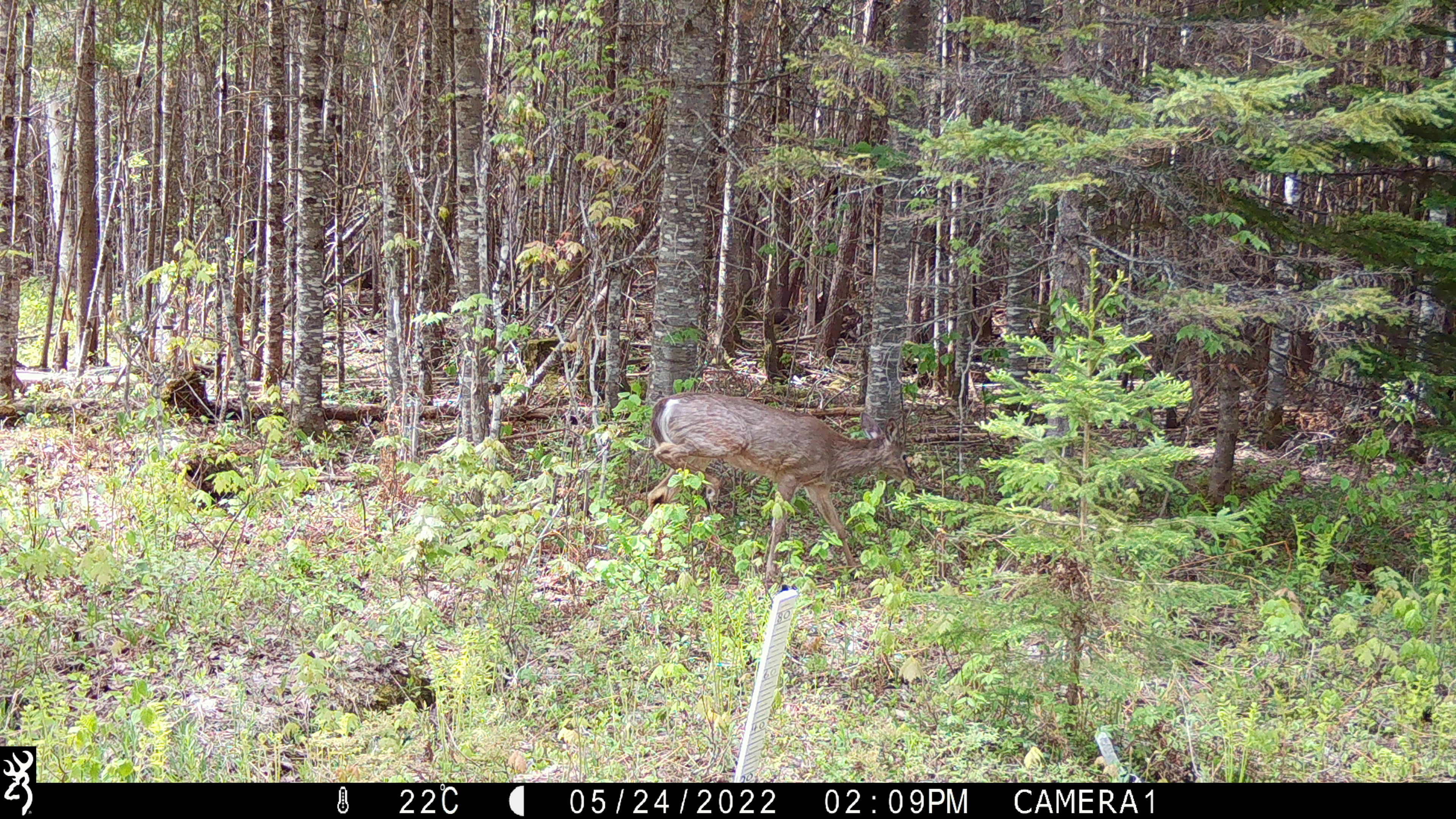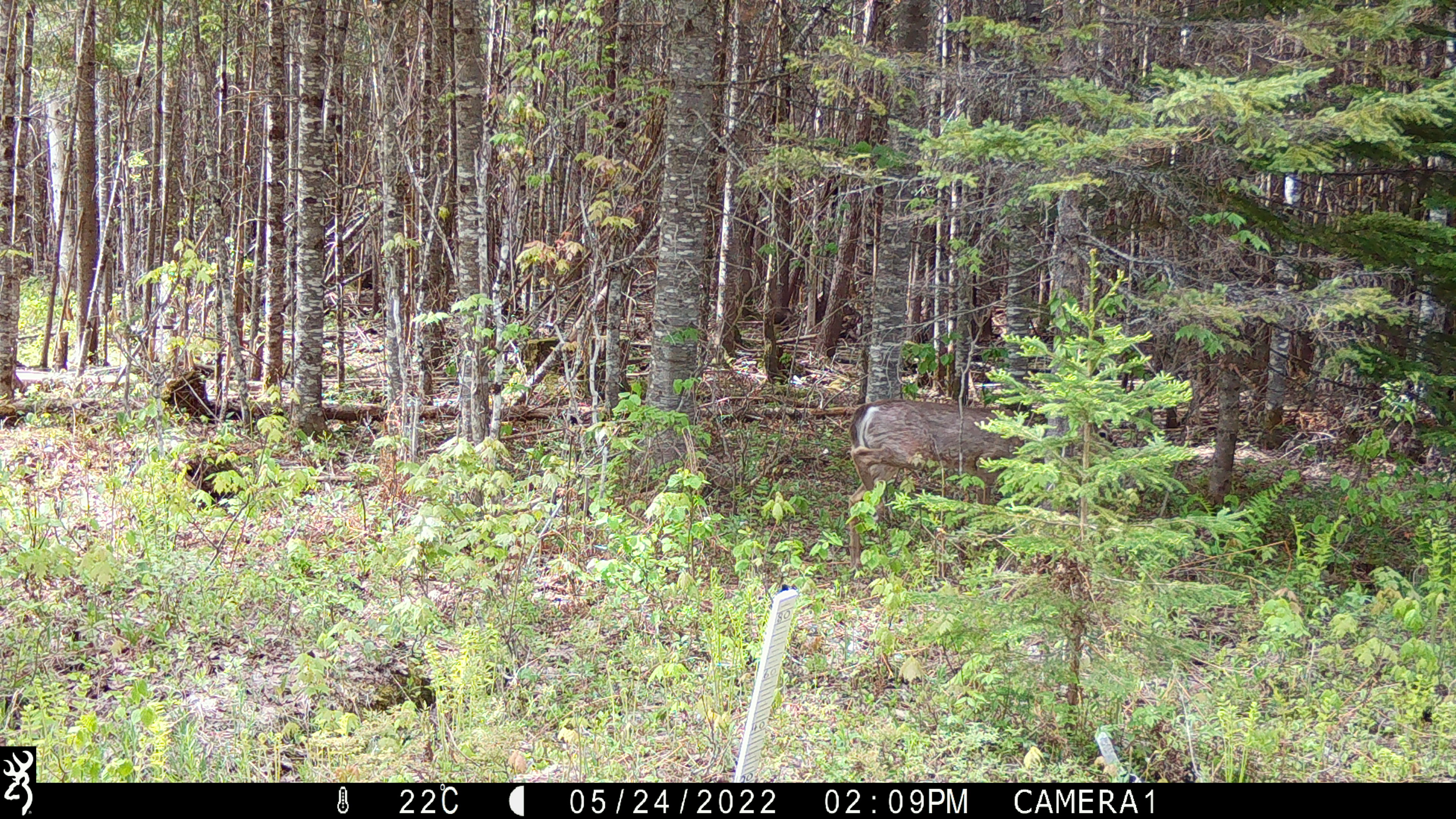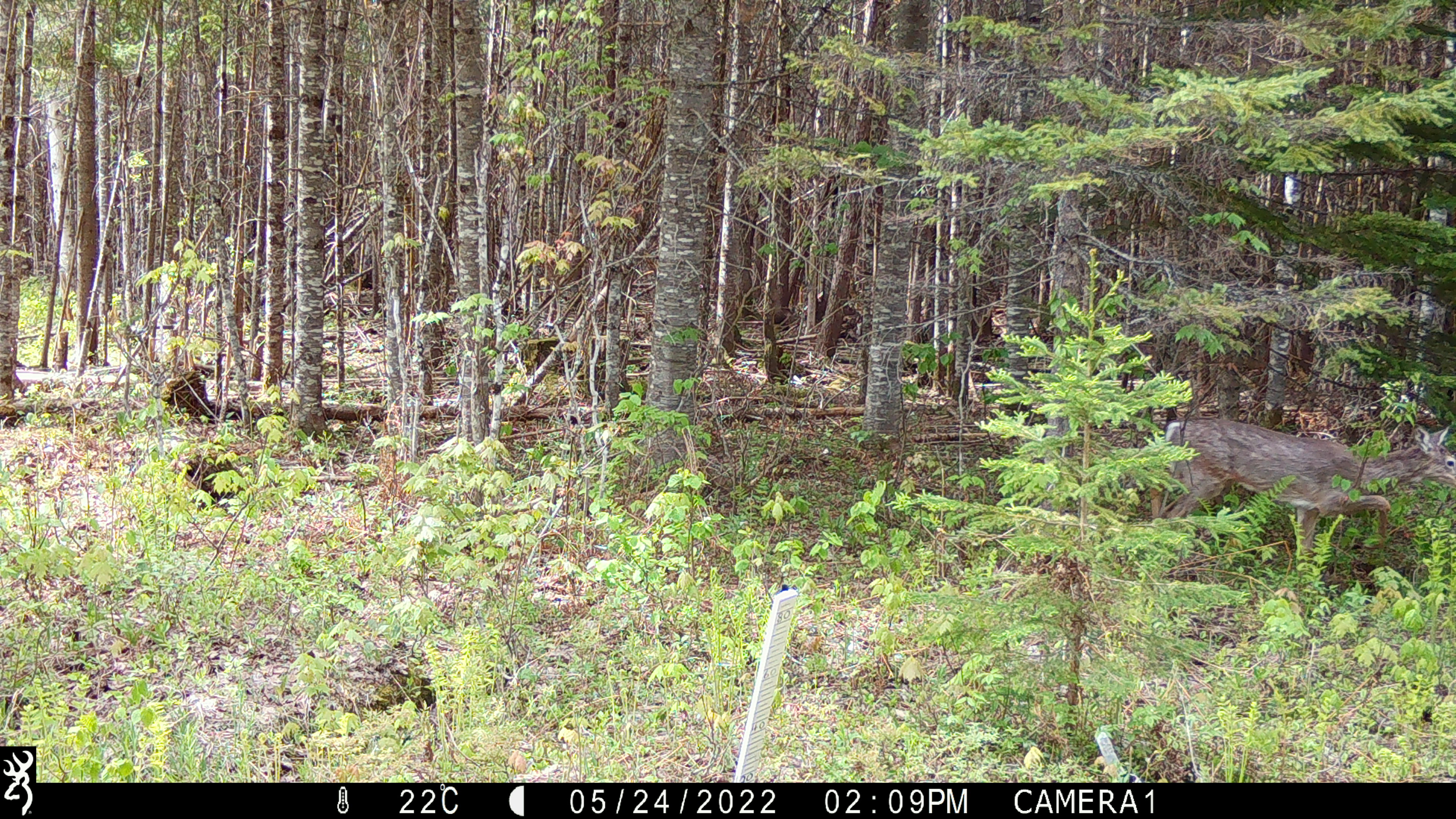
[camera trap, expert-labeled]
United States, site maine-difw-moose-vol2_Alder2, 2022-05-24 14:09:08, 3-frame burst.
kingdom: Animalia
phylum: Chordata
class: Mammalia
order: Artiodactyla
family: Cervidae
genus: Odocoileus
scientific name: Odocoileus virginianus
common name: white-tailed deer